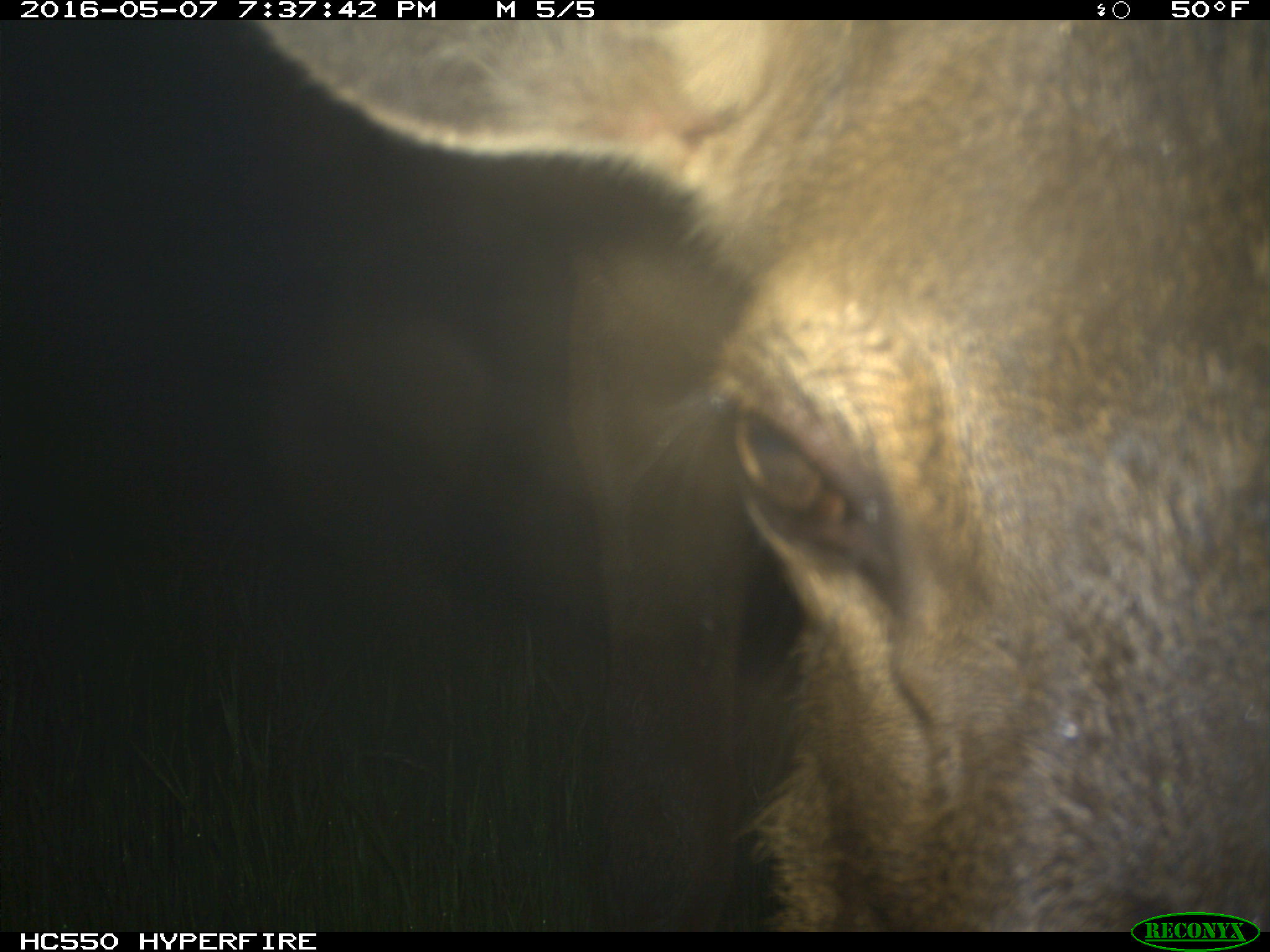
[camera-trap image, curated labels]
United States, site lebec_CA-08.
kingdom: Animalia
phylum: Chordata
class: Mammalia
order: Artiodactyla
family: Cervidae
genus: Cervus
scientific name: Cervus canadensis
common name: elk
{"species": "Cervus canadensis (elk)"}